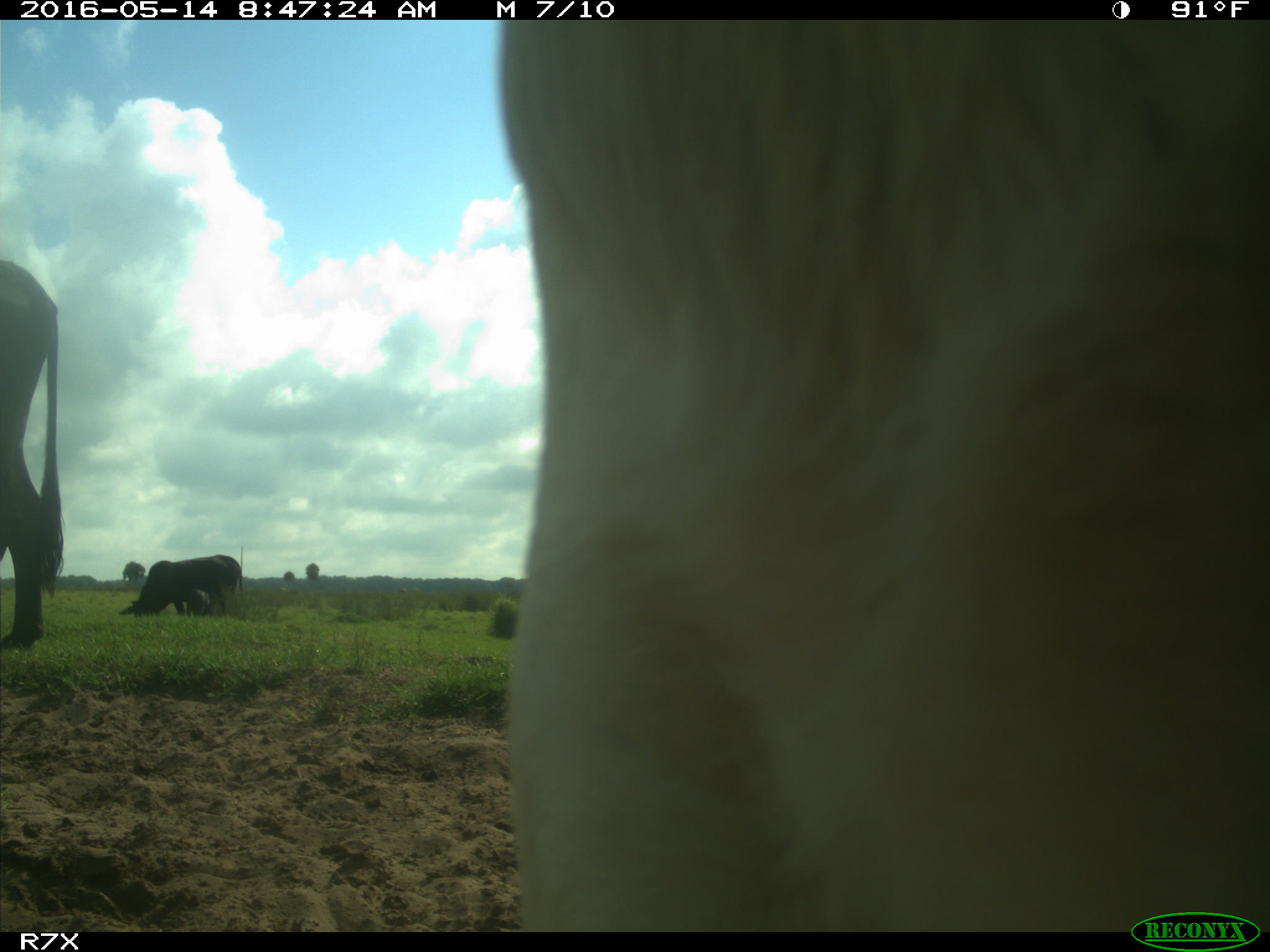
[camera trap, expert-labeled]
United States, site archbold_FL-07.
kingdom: Animalia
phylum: Chordata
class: Mammalia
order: Artiodactyla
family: Bovidae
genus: Bos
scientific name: Bos taurus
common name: domestic cow